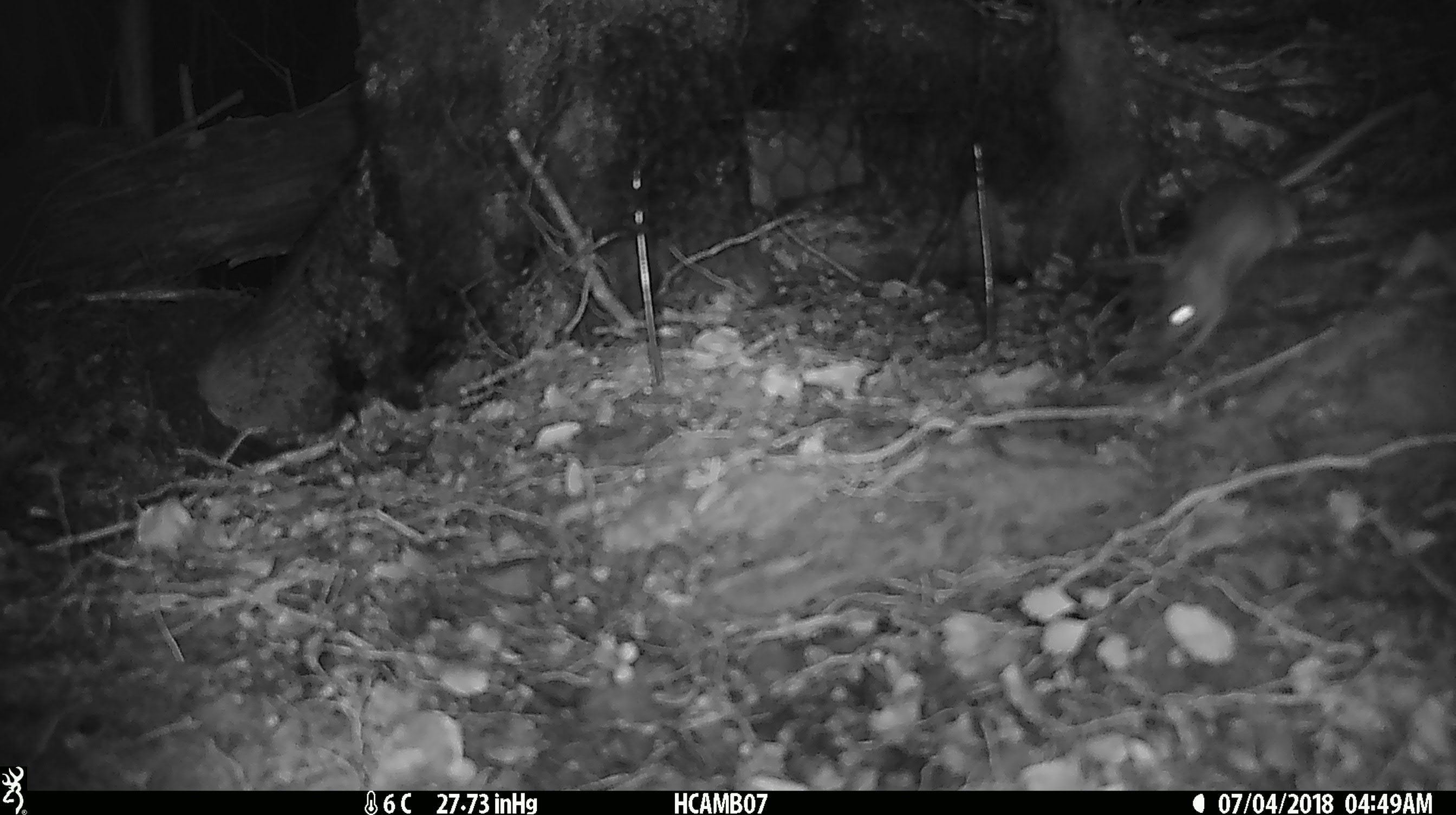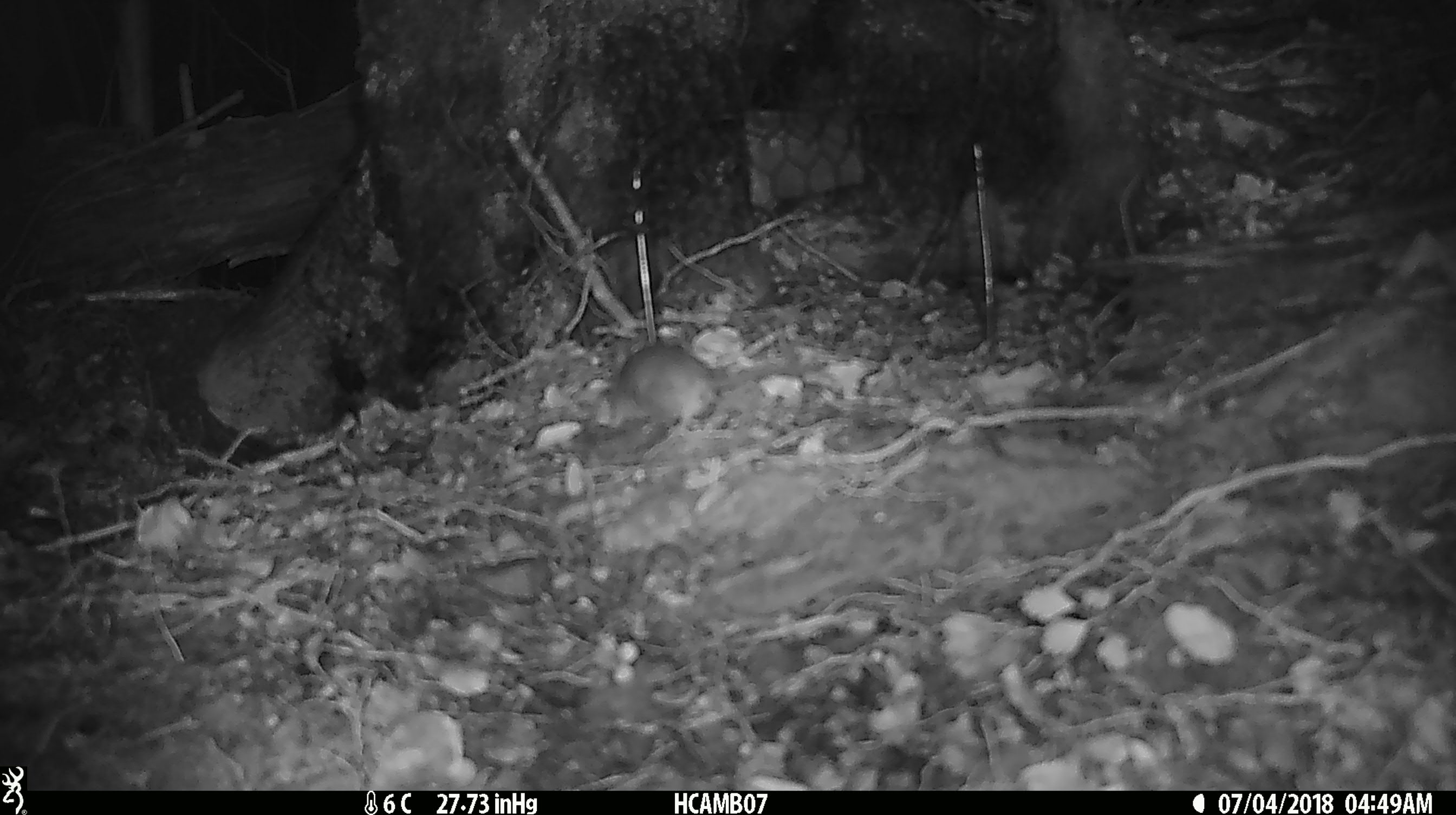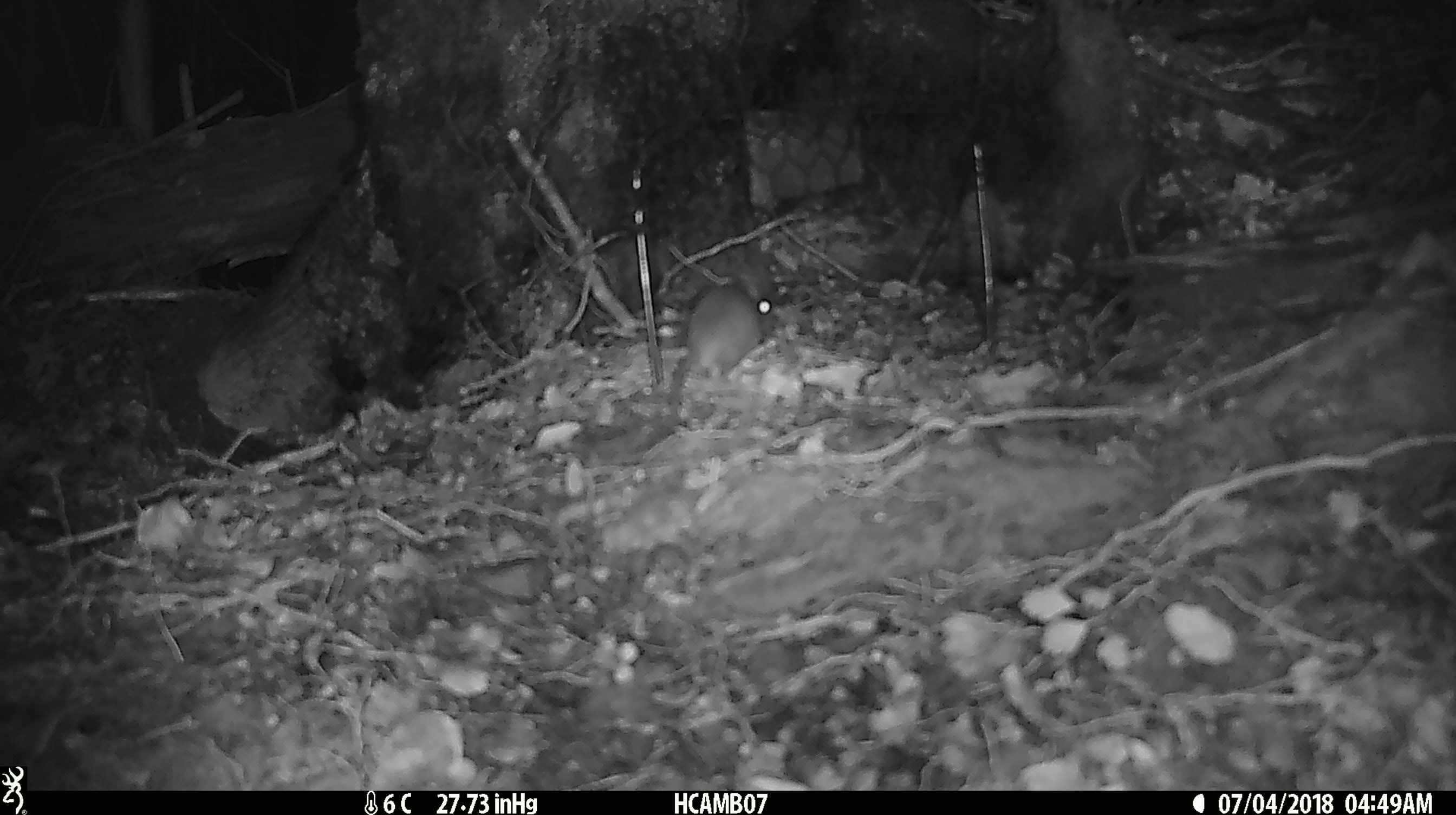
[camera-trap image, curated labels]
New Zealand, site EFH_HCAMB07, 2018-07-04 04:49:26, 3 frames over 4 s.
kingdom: Animalia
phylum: Chordata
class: Mammalia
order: Rodentia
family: Muridae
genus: Mus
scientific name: Mus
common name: mouse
Mouse (Mus).